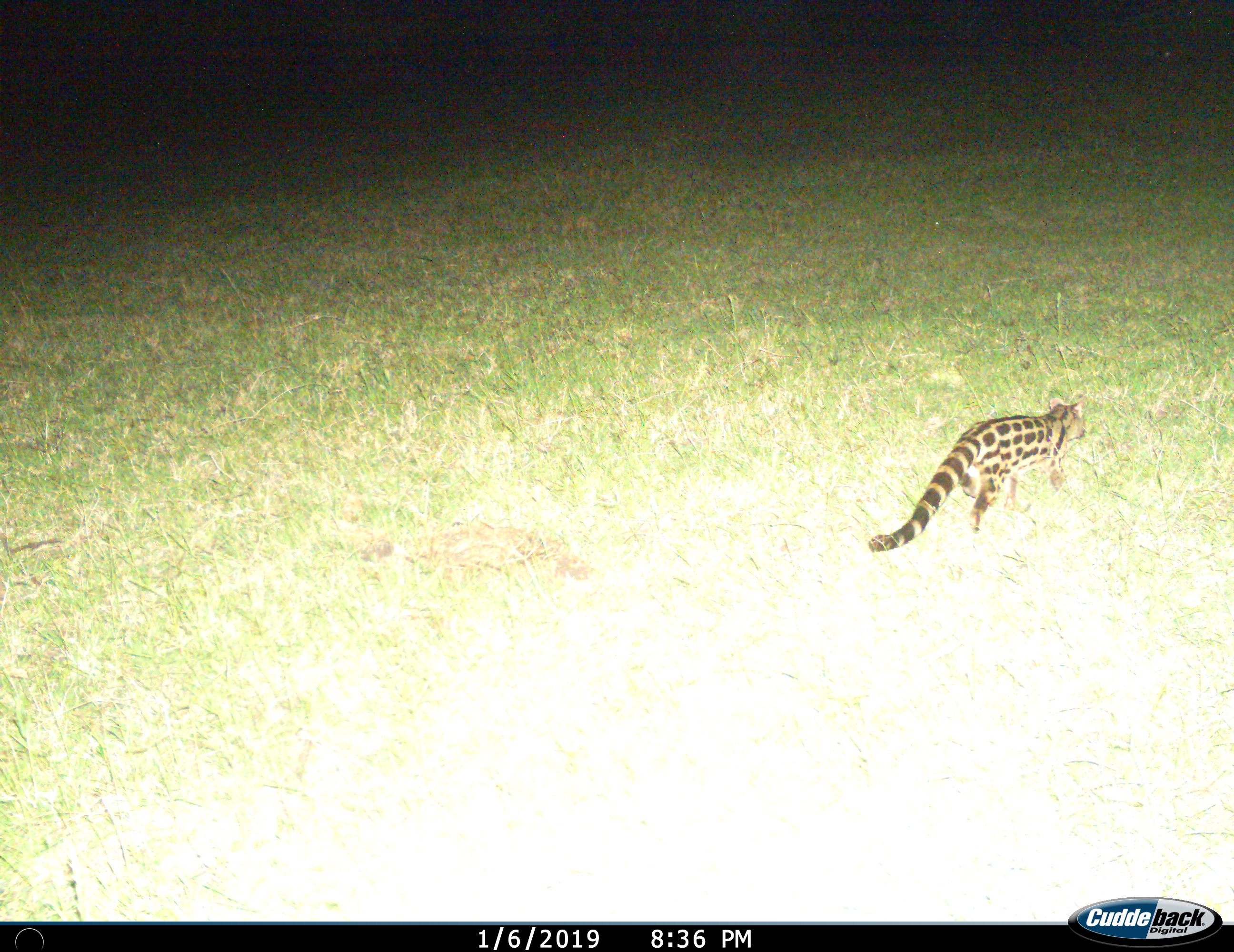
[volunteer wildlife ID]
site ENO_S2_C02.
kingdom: Animalia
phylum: Chordata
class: Mammalia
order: Carnivora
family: Viverridae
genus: Genetta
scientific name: Genetta genetta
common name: small-spotted genet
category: genetcommonsmallspotted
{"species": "genetcommonsmallspotted (small-spotted genet) (Genetta genetta)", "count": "1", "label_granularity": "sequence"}